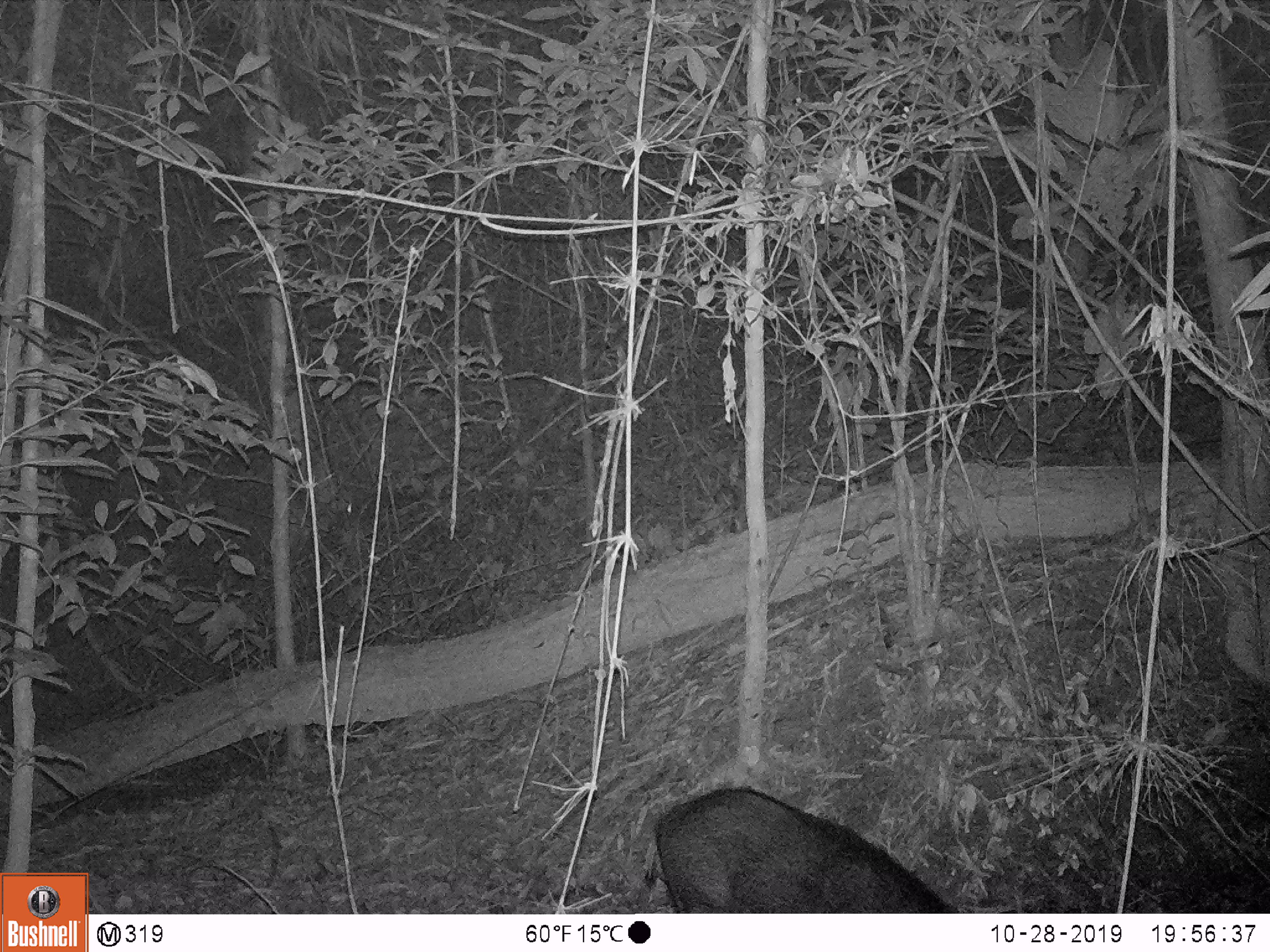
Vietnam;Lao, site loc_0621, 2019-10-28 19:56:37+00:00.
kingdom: Animalia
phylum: Chordata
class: Mammalia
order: Artiodactyla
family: Suidae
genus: Sus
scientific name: Sus scrofa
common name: eurasian wild pig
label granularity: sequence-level